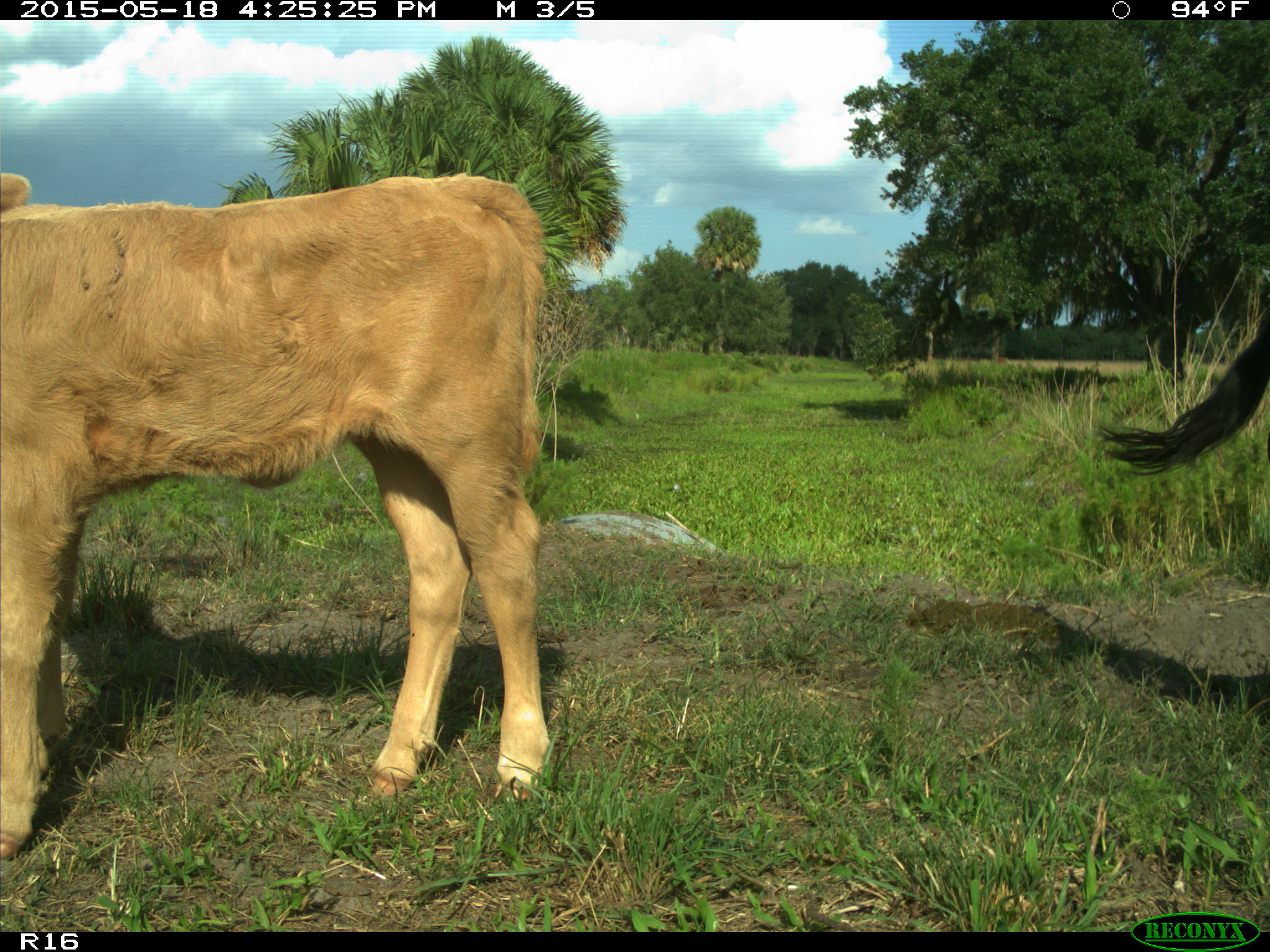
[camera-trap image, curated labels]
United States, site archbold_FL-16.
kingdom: Animalia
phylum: Chordata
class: Mammalia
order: Artiodactyla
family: Bovidae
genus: Bos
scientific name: Bos taurus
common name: domestic cow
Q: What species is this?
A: Bos taurus (domestic cow).